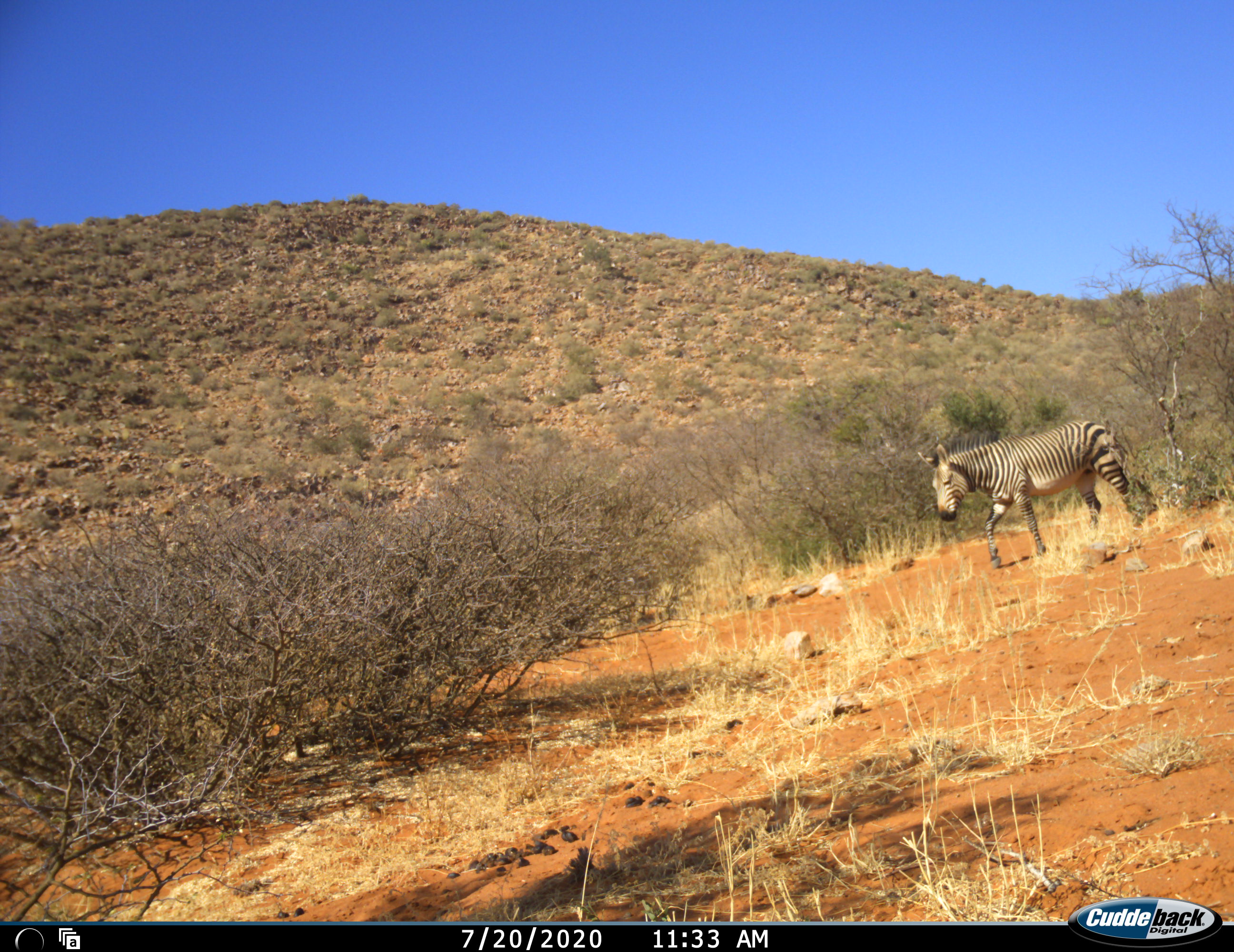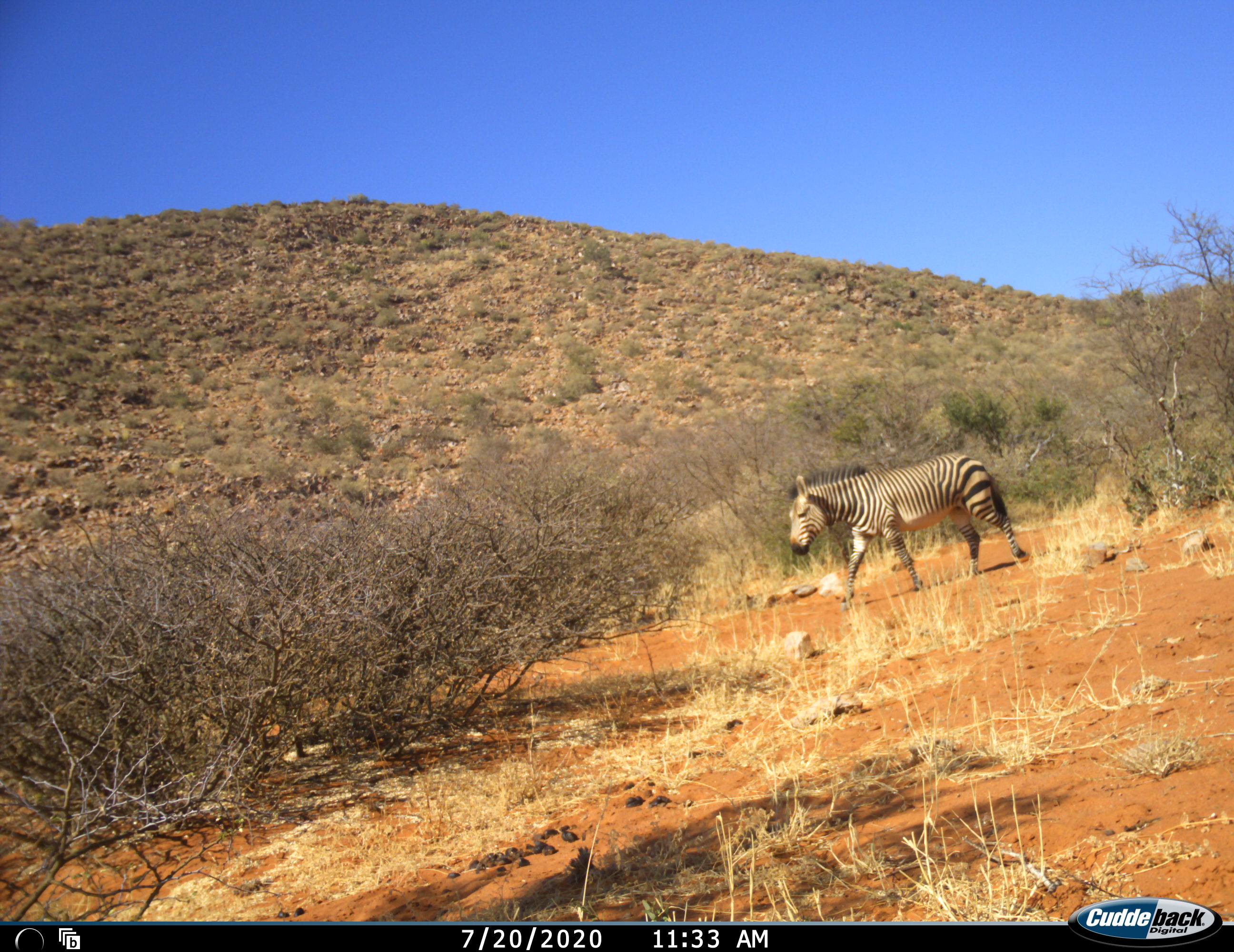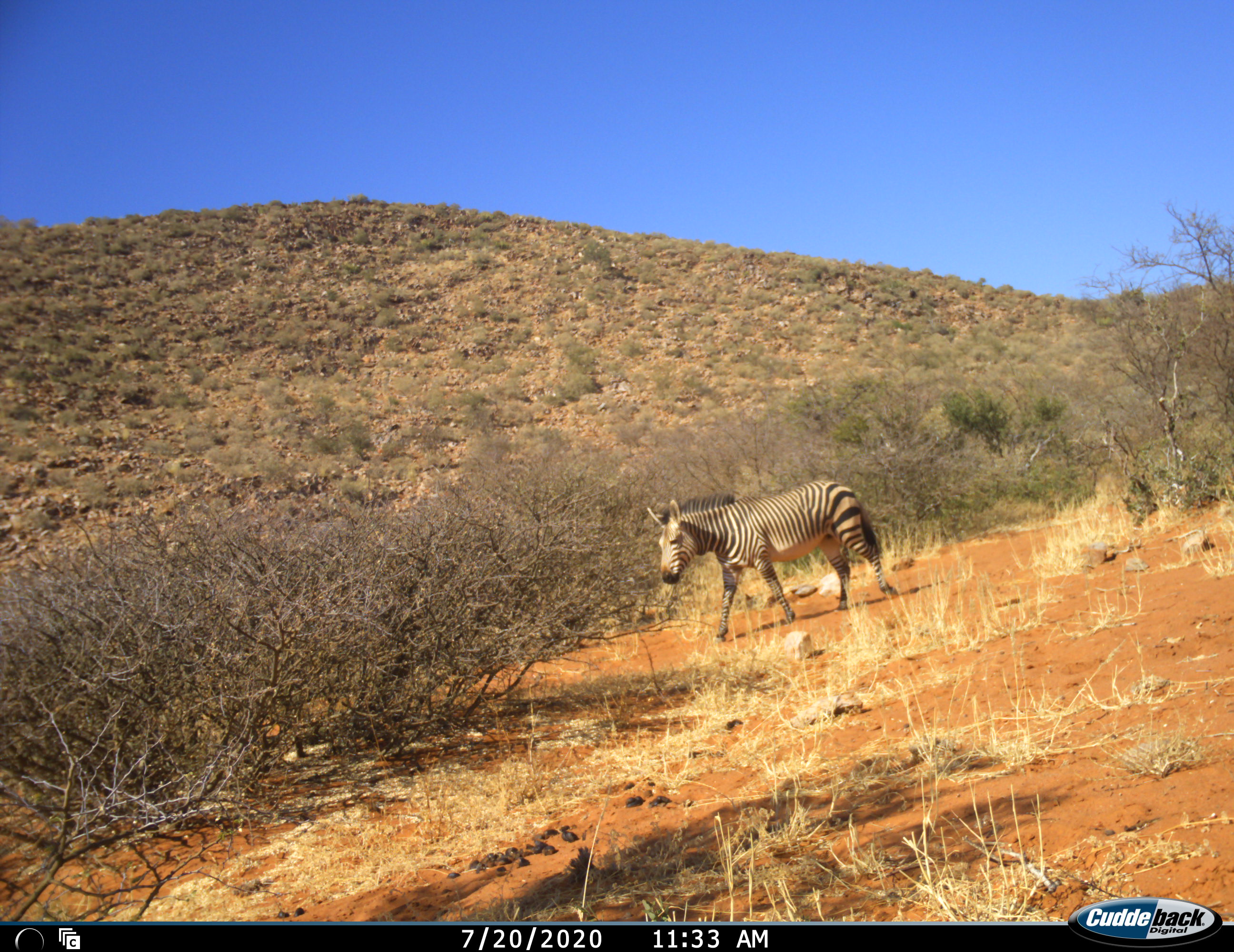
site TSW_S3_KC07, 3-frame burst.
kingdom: Animalia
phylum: Chordata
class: Mammalia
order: Perissodactyla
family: Equidae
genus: Equus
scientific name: Equus zebra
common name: mountain zebra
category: zebramountain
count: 1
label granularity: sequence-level